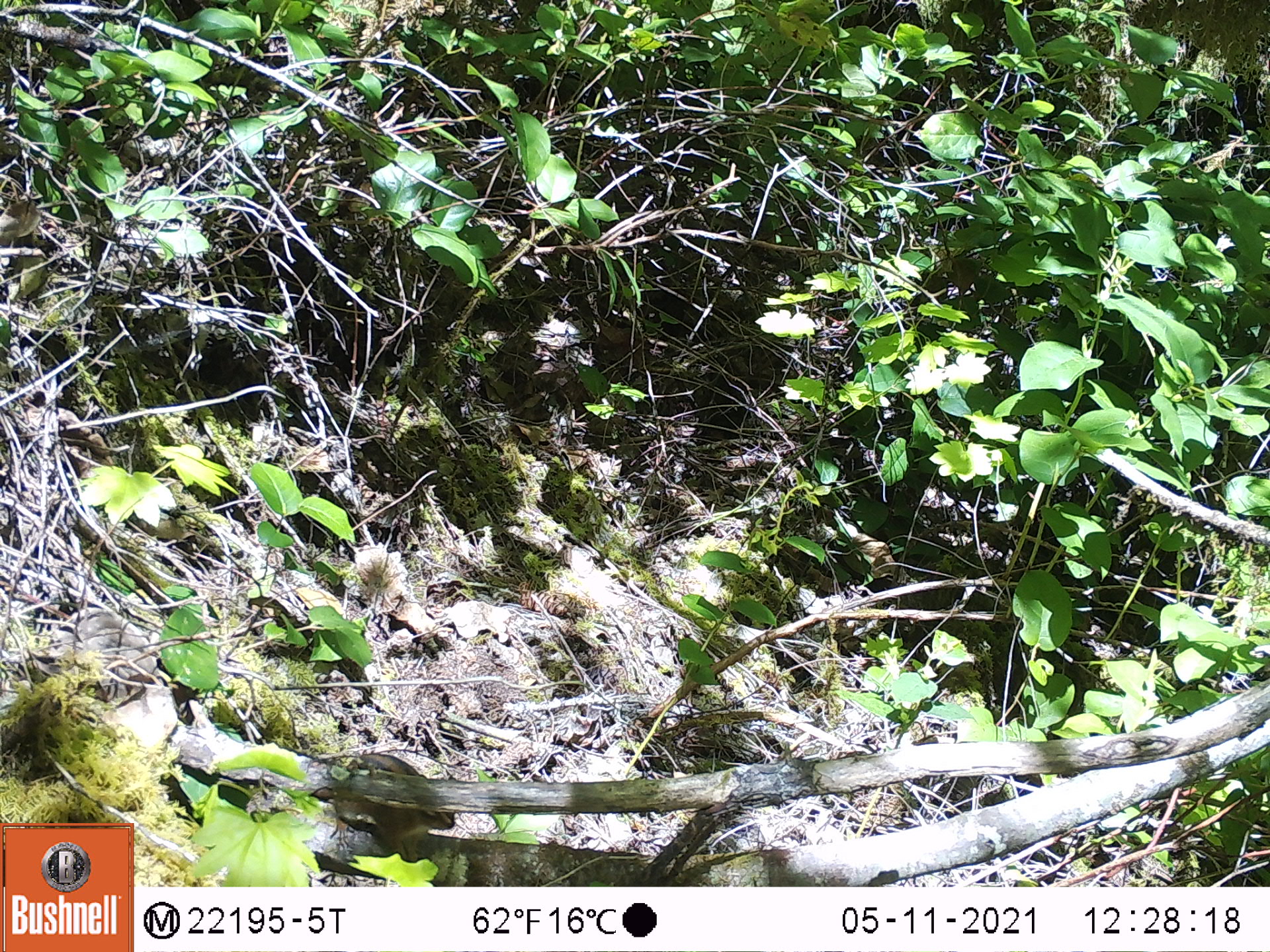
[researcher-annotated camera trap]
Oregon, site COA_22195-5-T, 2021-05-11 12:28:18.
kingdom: Animalia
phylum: Chordata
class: Mammalia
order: Rodentia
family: Sciuridae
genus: Neotamias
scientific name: Neotamias townsendii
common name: townsend's chipmunk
Townsend's chipmunk (Neotamias townsendii).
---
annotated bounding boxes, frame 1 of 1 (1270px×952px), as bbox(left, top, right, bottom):
townsend's chipmunk: bbox(259, 725, 470, 883)